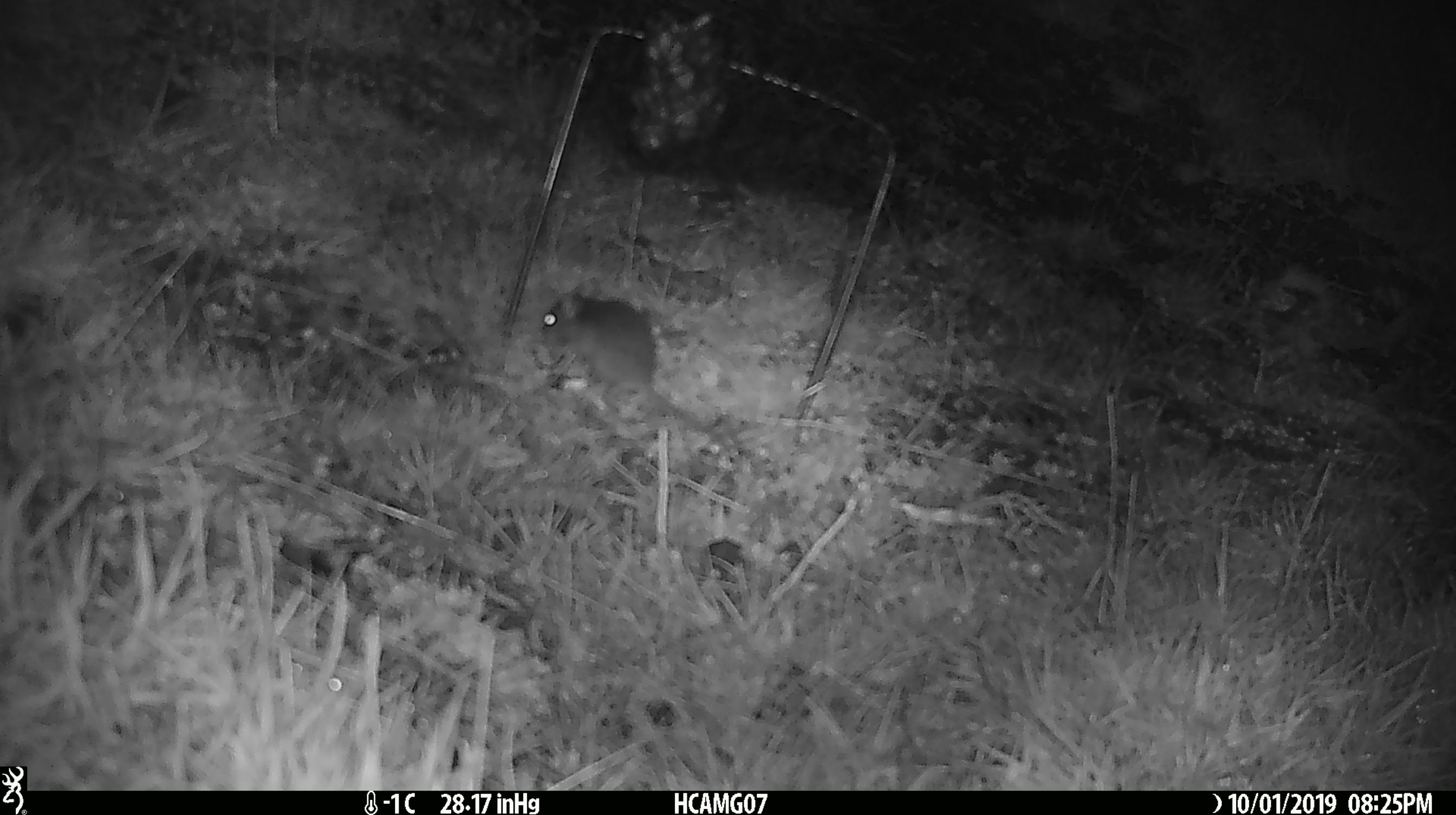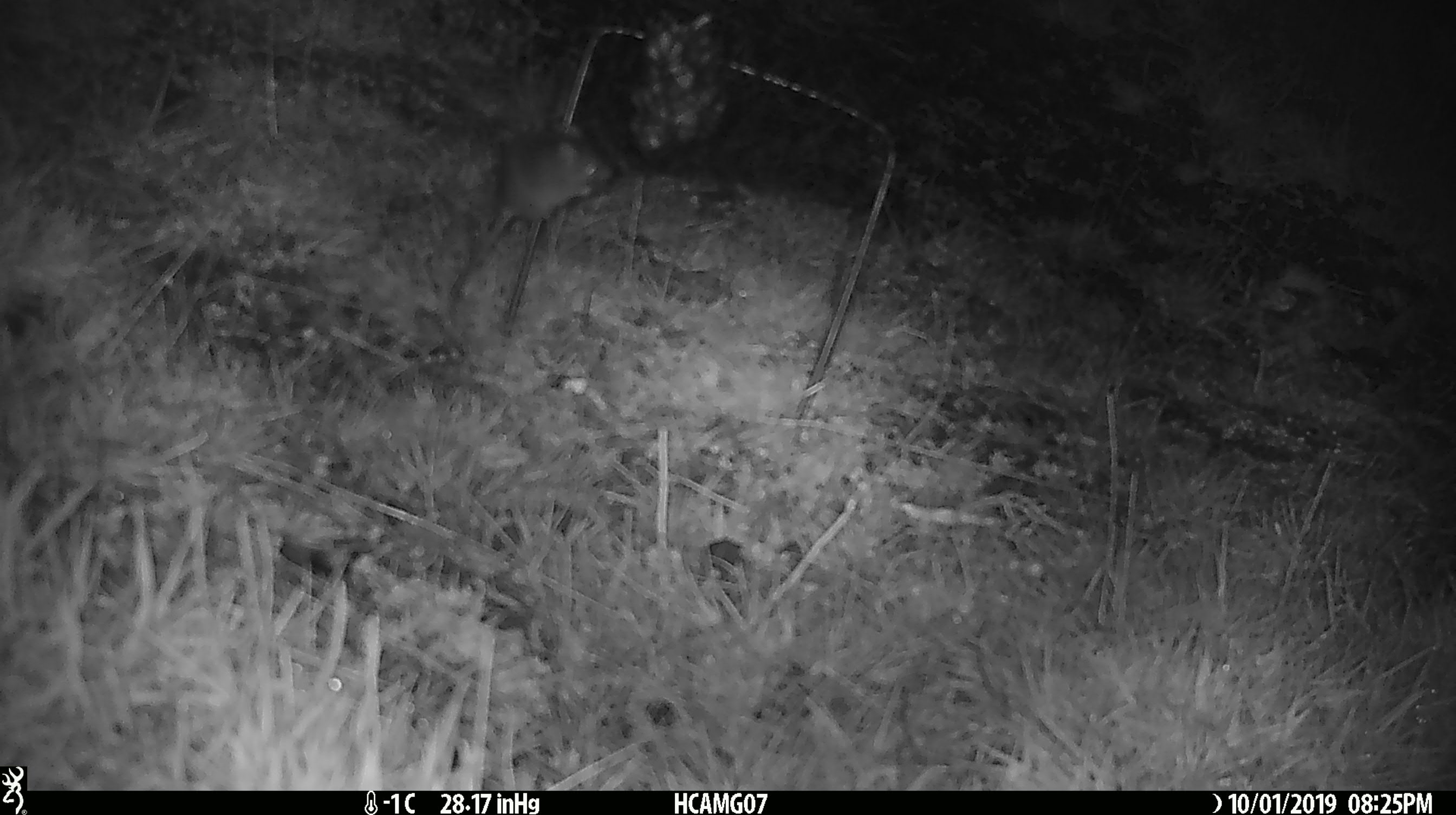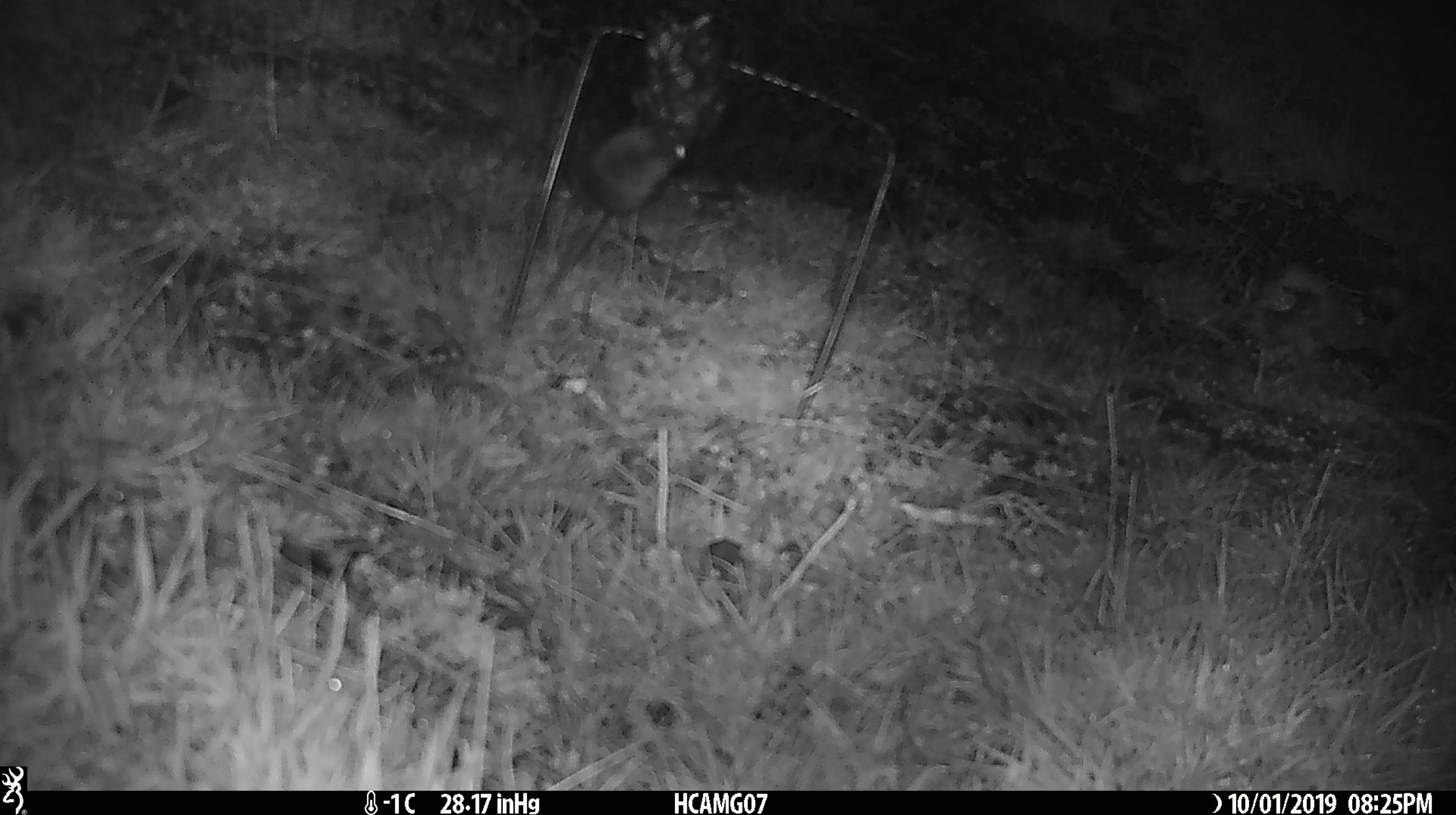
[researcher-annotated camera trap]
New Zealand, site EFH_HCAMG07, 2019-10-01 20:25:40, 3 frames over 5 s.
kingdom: Animalia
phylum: Chordata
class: Mammalia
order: Rodentia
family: Muridae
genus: Mus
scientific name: Mus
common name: mouse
Mouse (Mus).